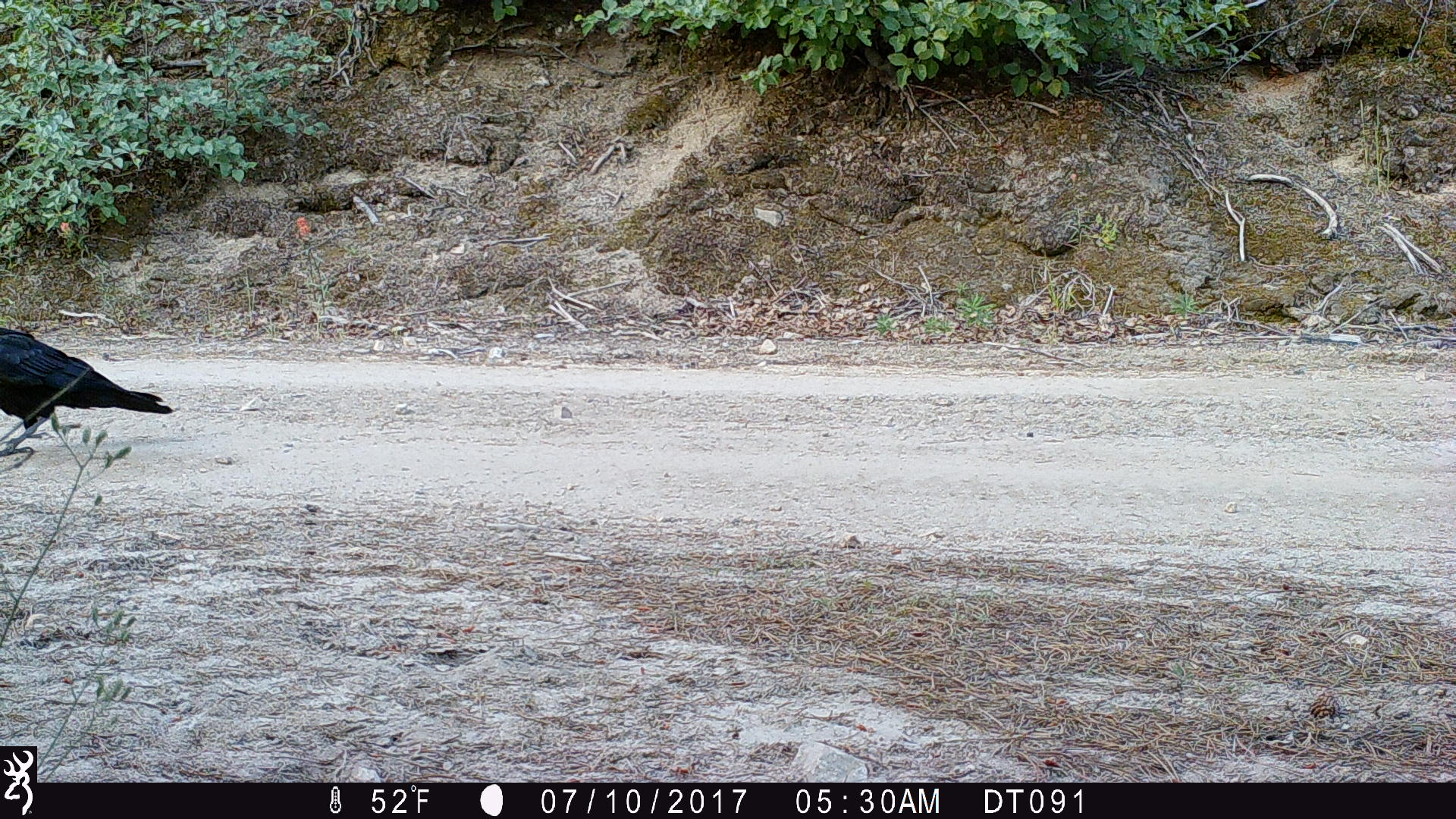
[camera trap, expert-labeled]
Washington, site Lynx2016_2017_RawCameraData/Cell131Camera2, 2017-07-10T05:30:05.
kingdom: Animalia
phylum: Chordata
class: Aves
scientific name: Aves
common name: birds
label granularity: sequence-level